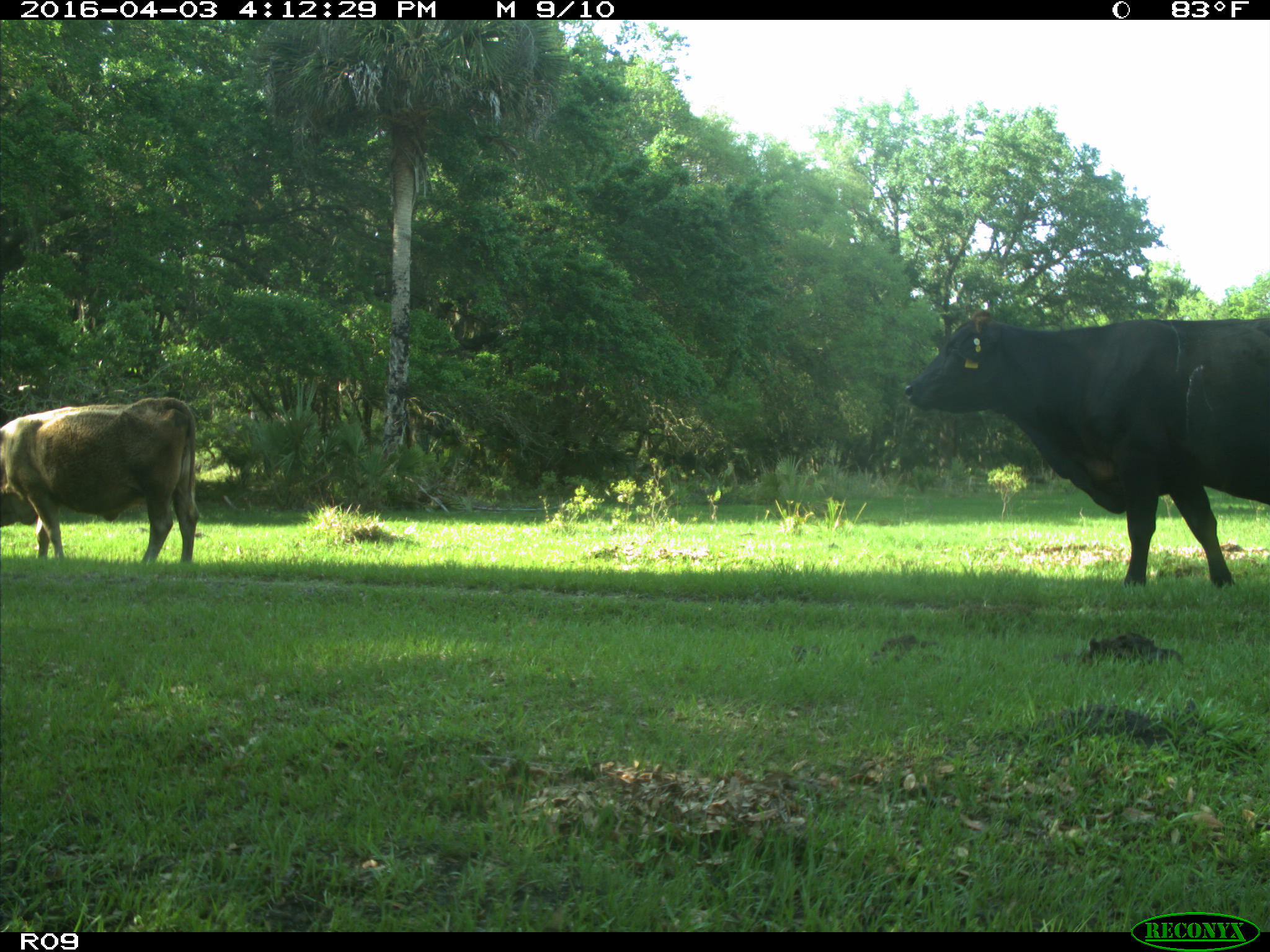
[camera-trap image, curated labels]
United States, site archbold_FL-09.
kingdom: Animalia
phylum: Chordata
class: Mammalia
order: Artiodactyla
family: Bovidae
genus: Bos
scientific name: Bos taurus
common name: domestic cow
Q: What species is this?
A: Bos taurus (domestic cow).